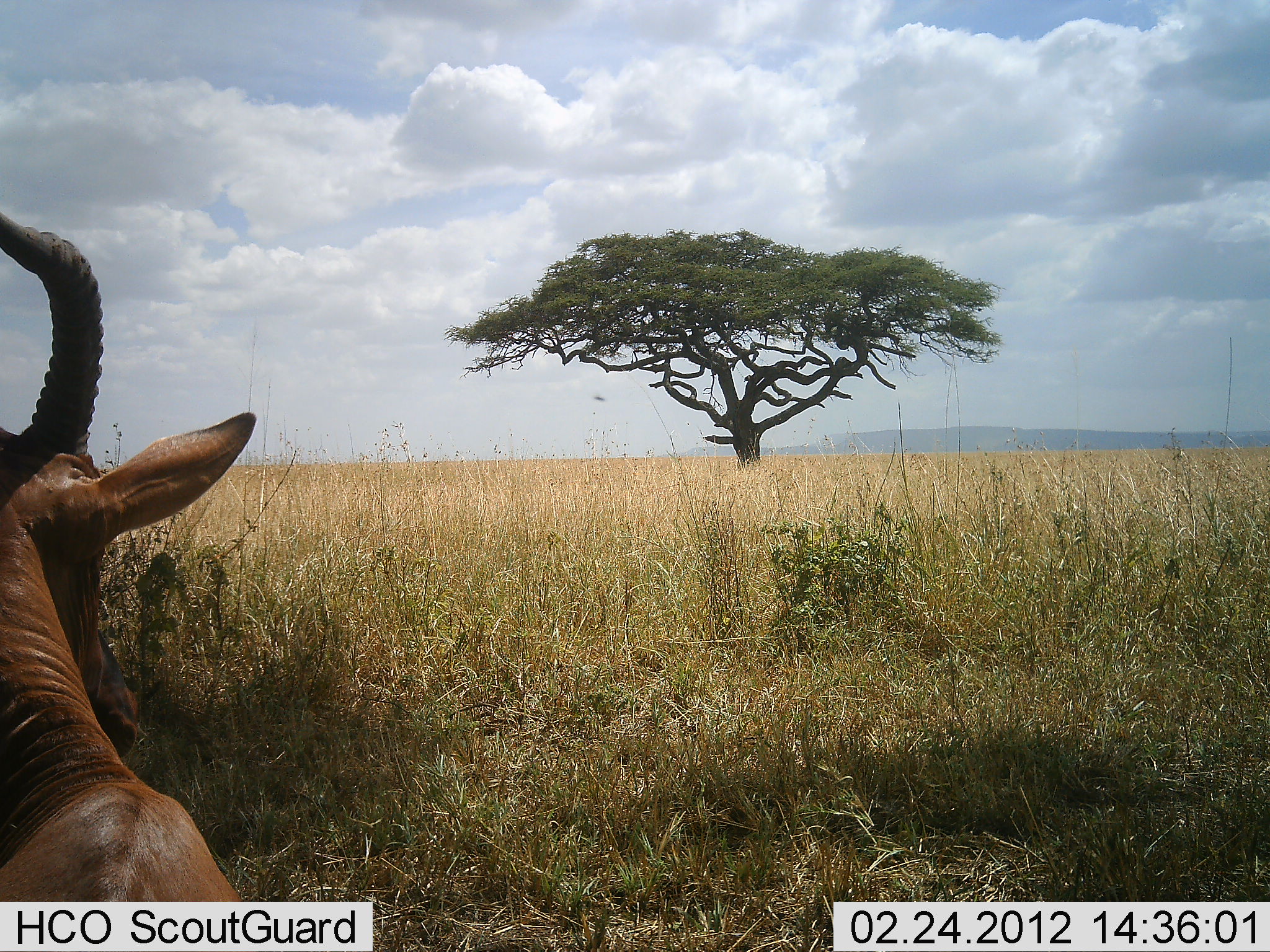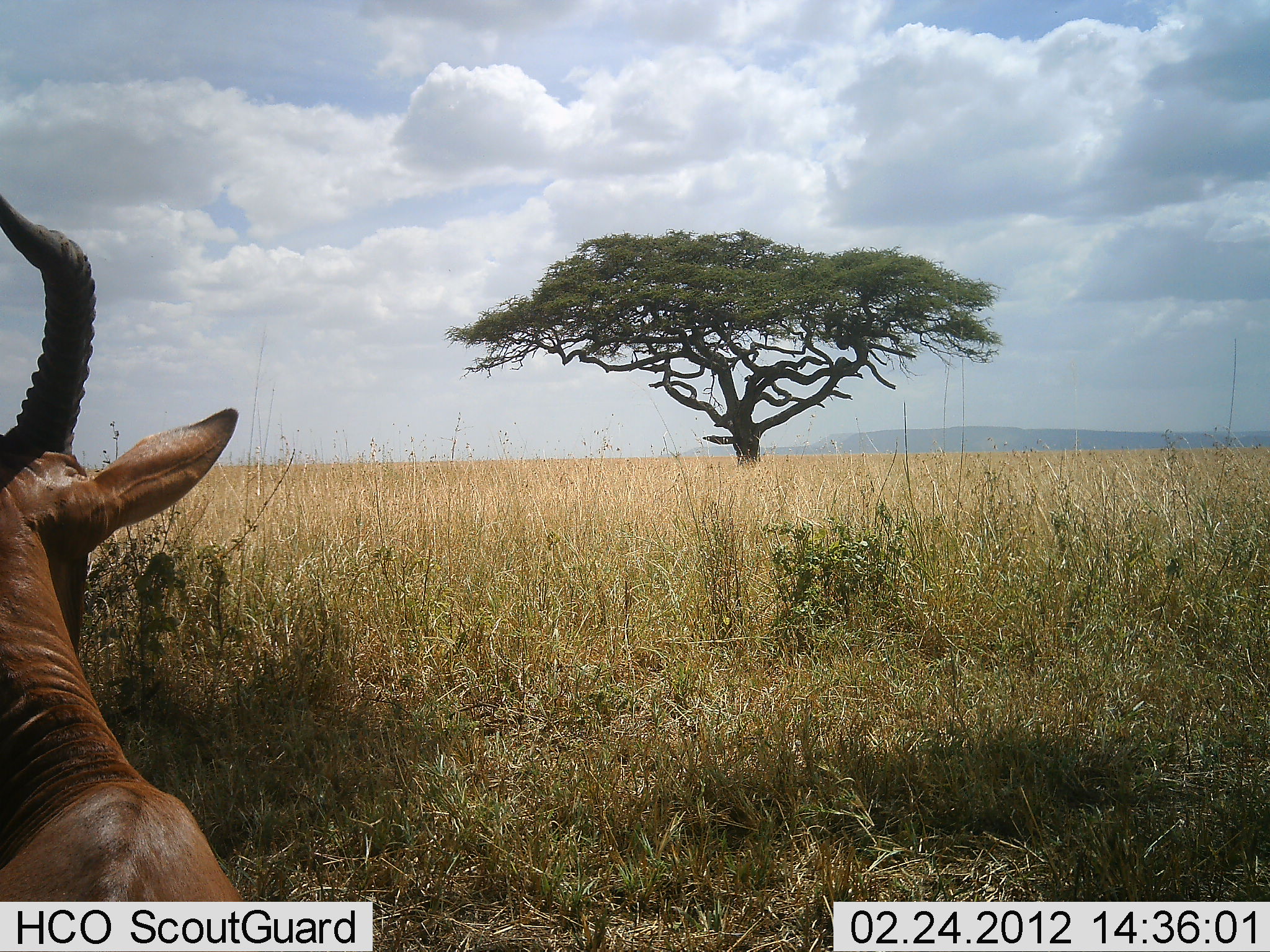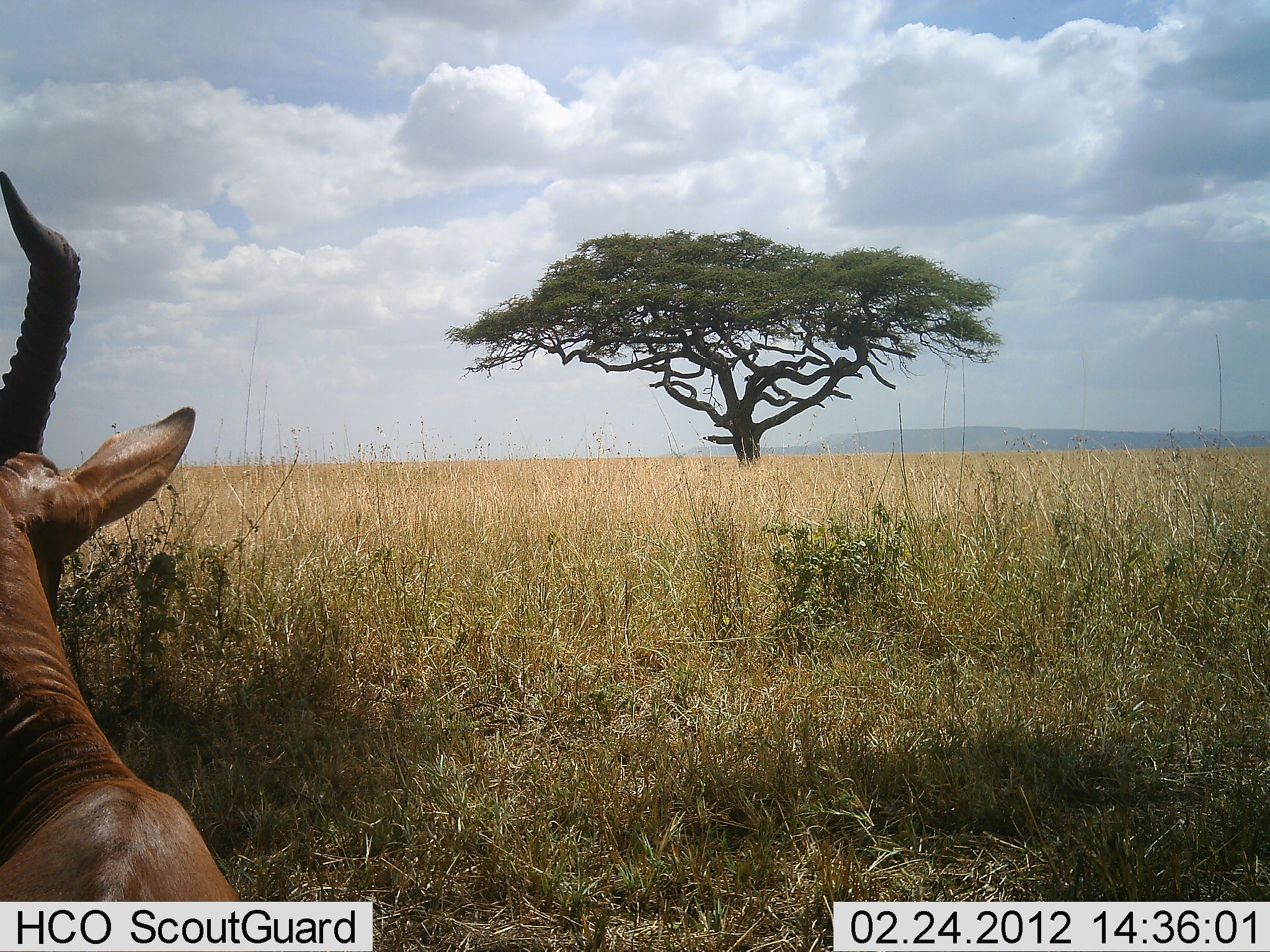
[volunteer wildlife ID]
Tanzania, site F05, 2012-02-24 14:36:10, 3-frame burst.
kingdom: Animalia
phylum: Chordata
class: Mammalia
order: Artiodactyla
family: Bovidae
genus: Alcelaphus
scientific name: Alcelaphus buselaphus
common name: hartebeest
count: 1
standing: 41%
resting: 65%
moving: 0%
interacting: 0%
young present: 0%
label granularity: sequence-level